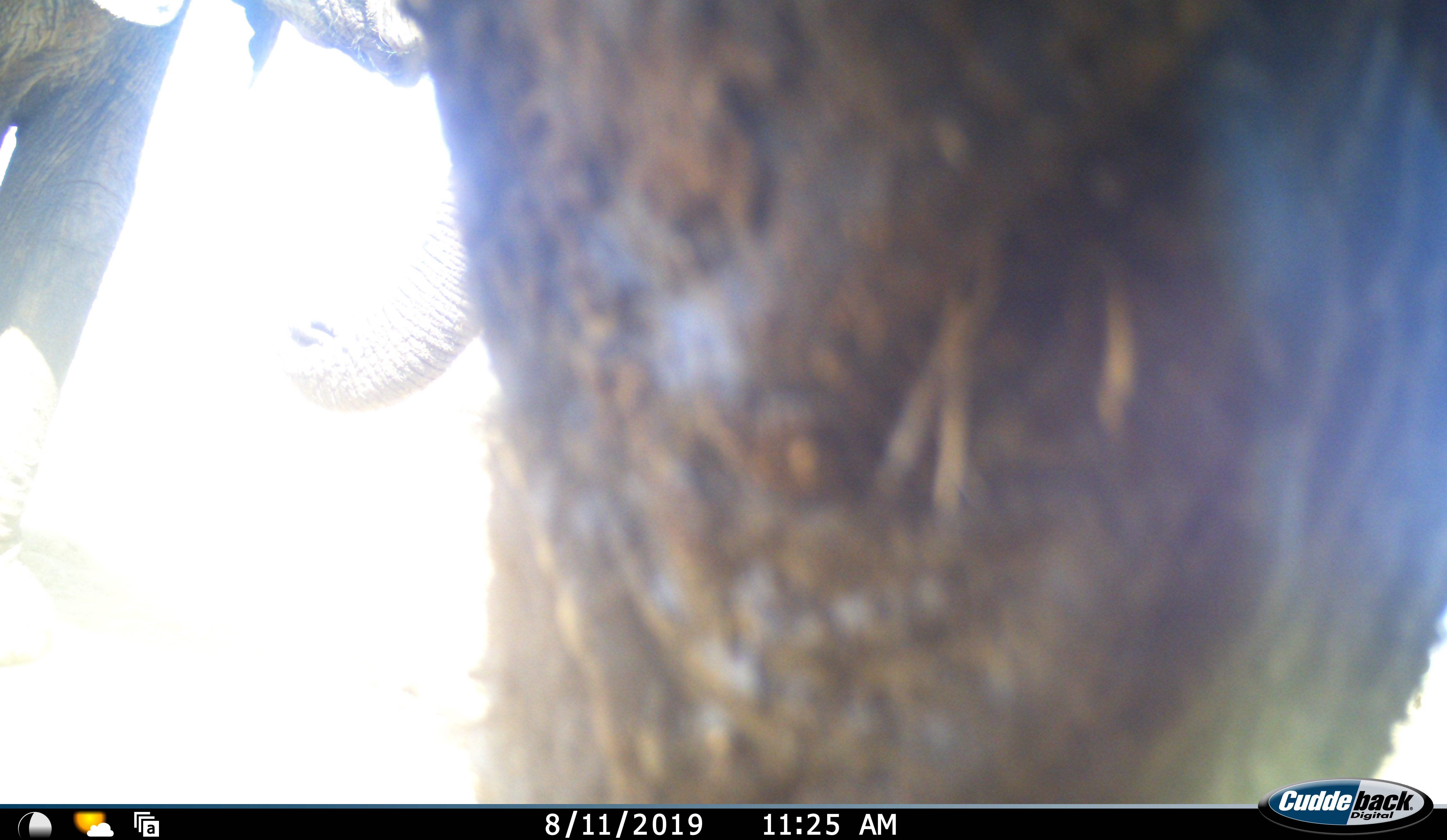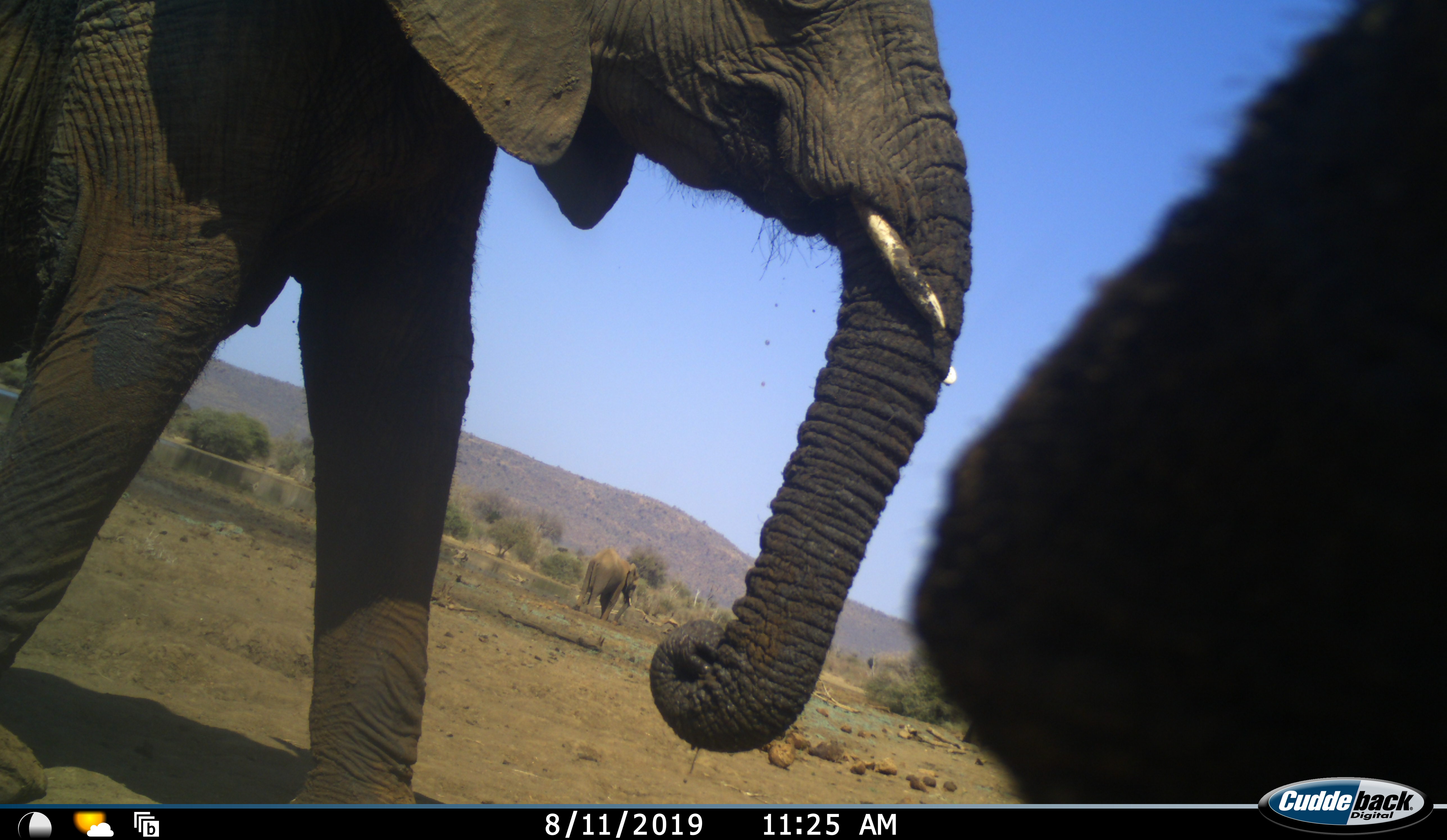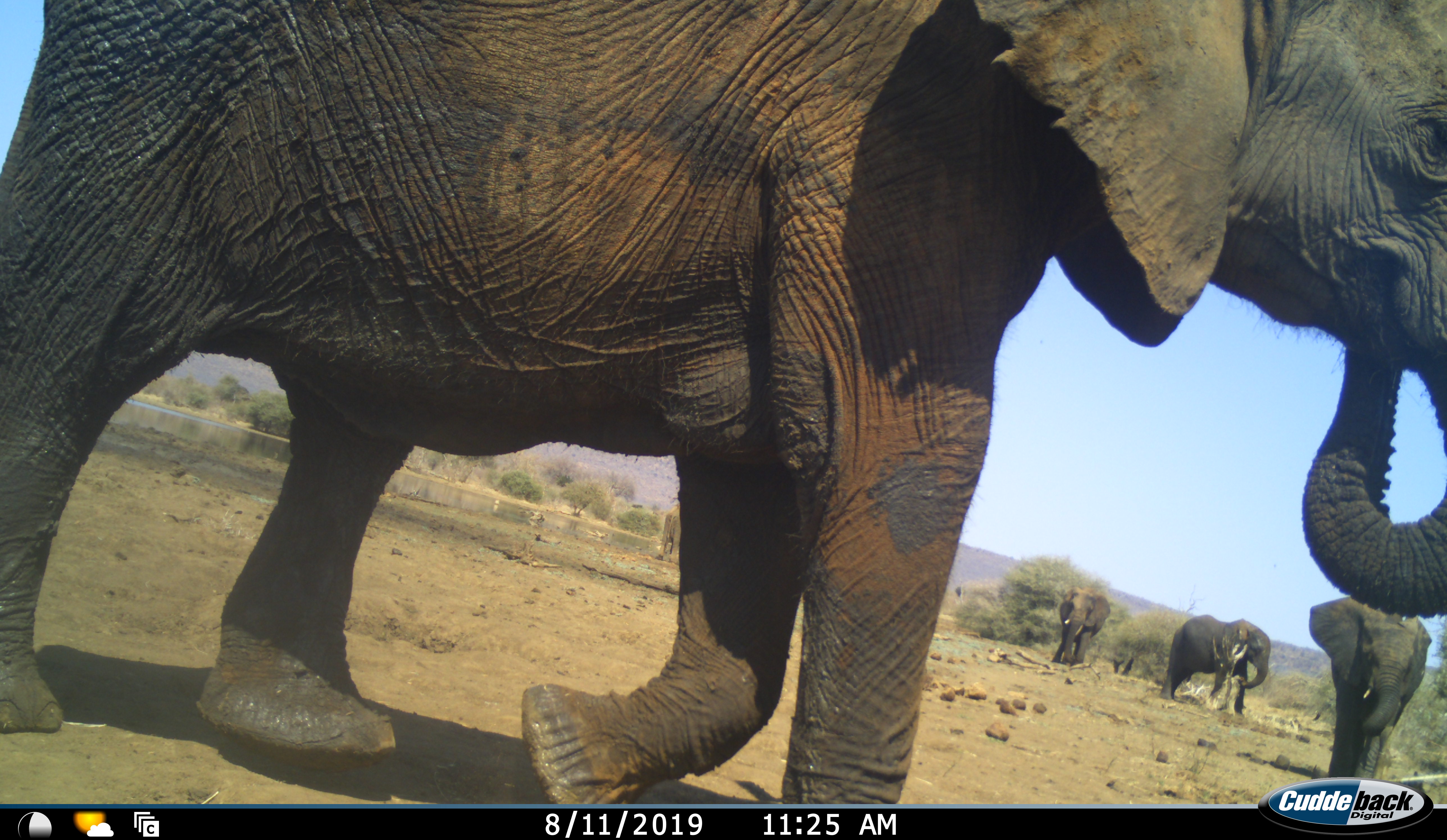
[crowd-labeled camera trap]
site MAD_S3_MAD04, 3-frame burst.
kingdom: Animalia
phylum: Chordata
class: Mammalia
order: Proboscidea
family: Elephantidae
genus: Loxodonta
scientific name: Loxodonta africana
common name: african bush elephant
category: elephant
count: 5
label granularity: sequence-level